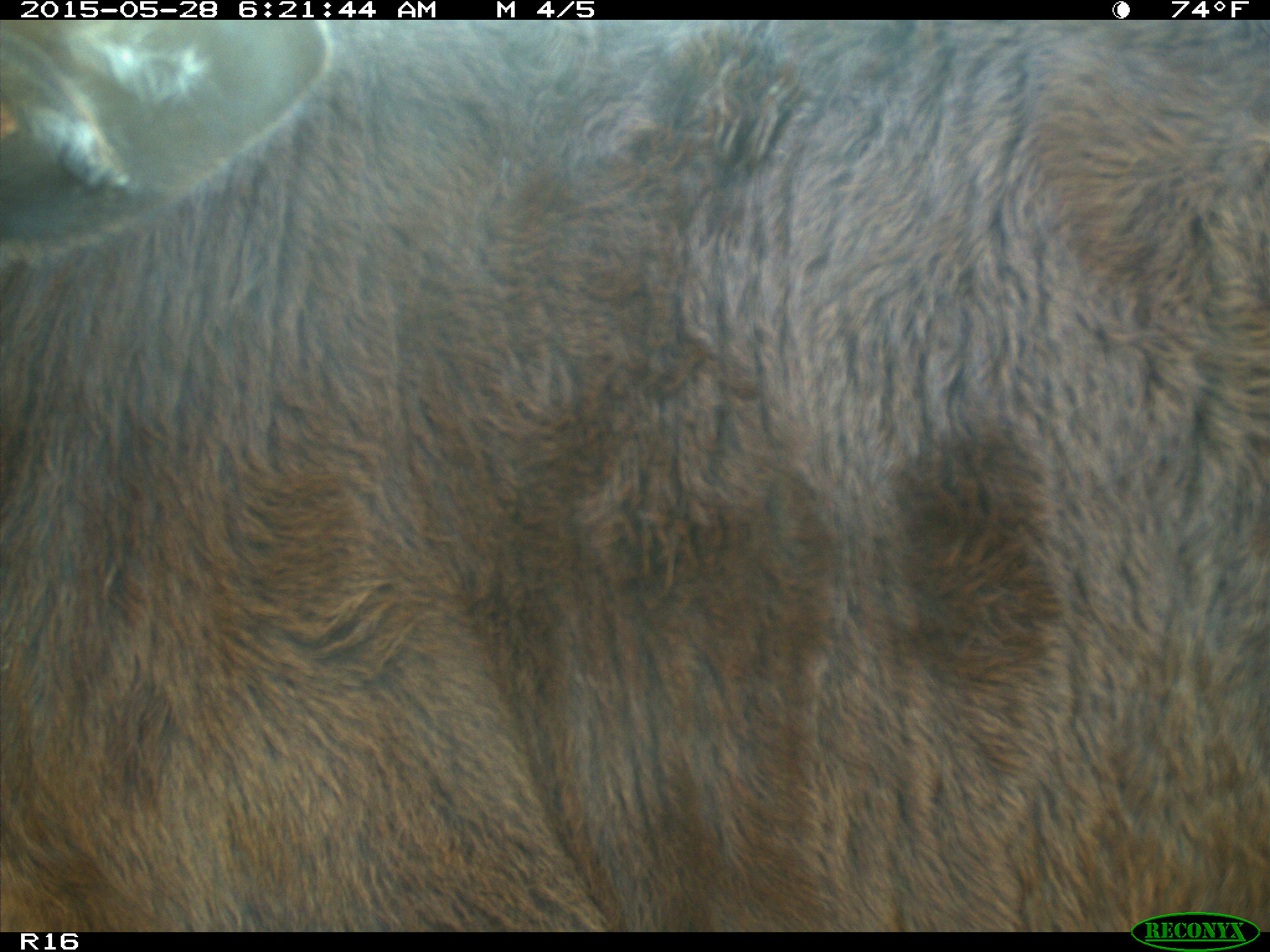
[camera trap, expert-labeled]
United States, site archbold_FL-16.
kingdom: Animalia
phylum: Chordata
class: Mammalia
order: Artiodactyla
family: Bovidae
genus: Bos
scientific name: Bos taurus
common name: domestic cow